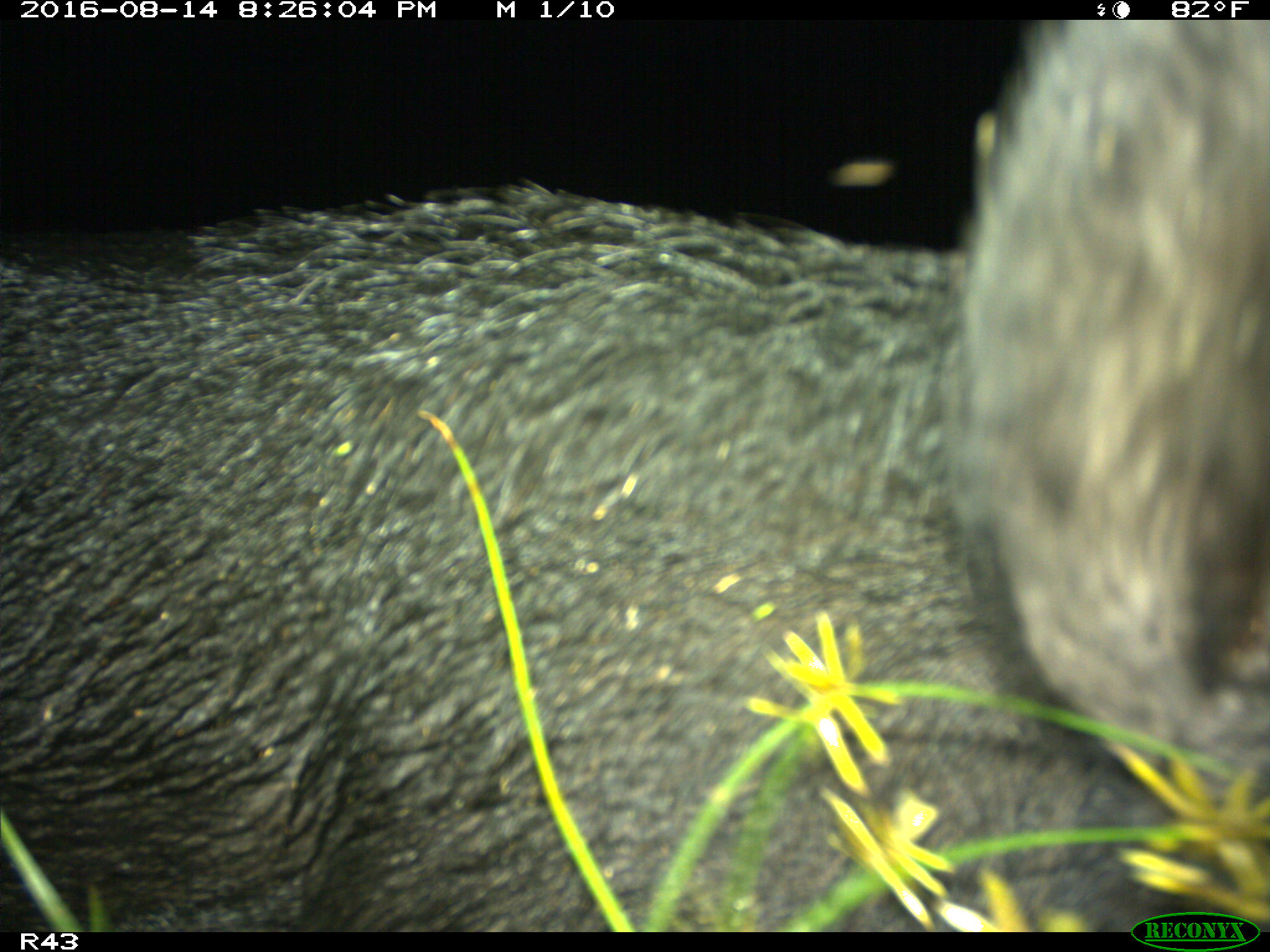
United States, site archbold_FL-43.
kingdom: Animalia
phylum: Chordata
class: Mammalia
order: Artiodactyla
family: Suidae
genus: Sus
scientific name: Sus scrofa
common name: wild boar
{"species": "Sus scrofa (wild boar)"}